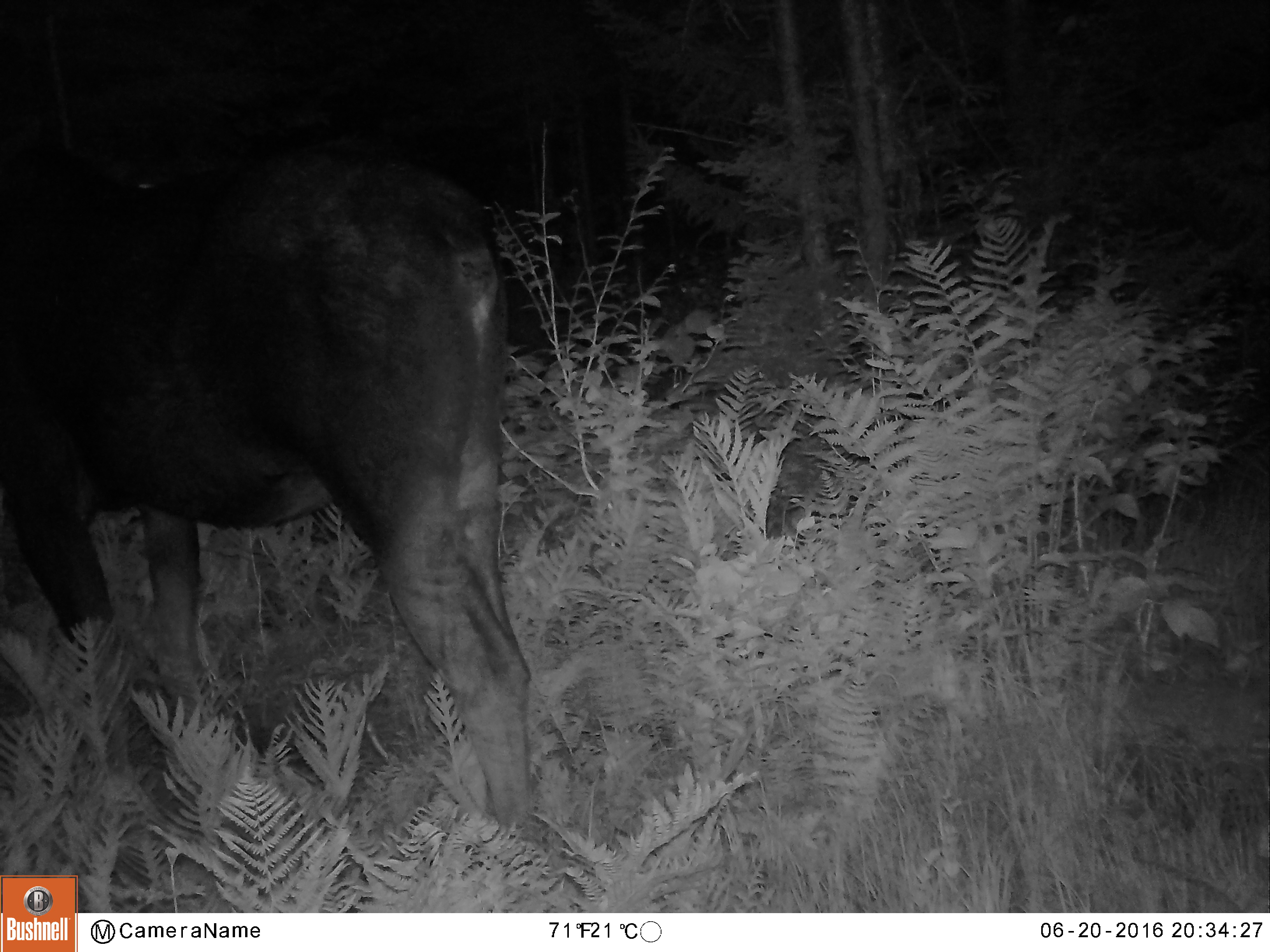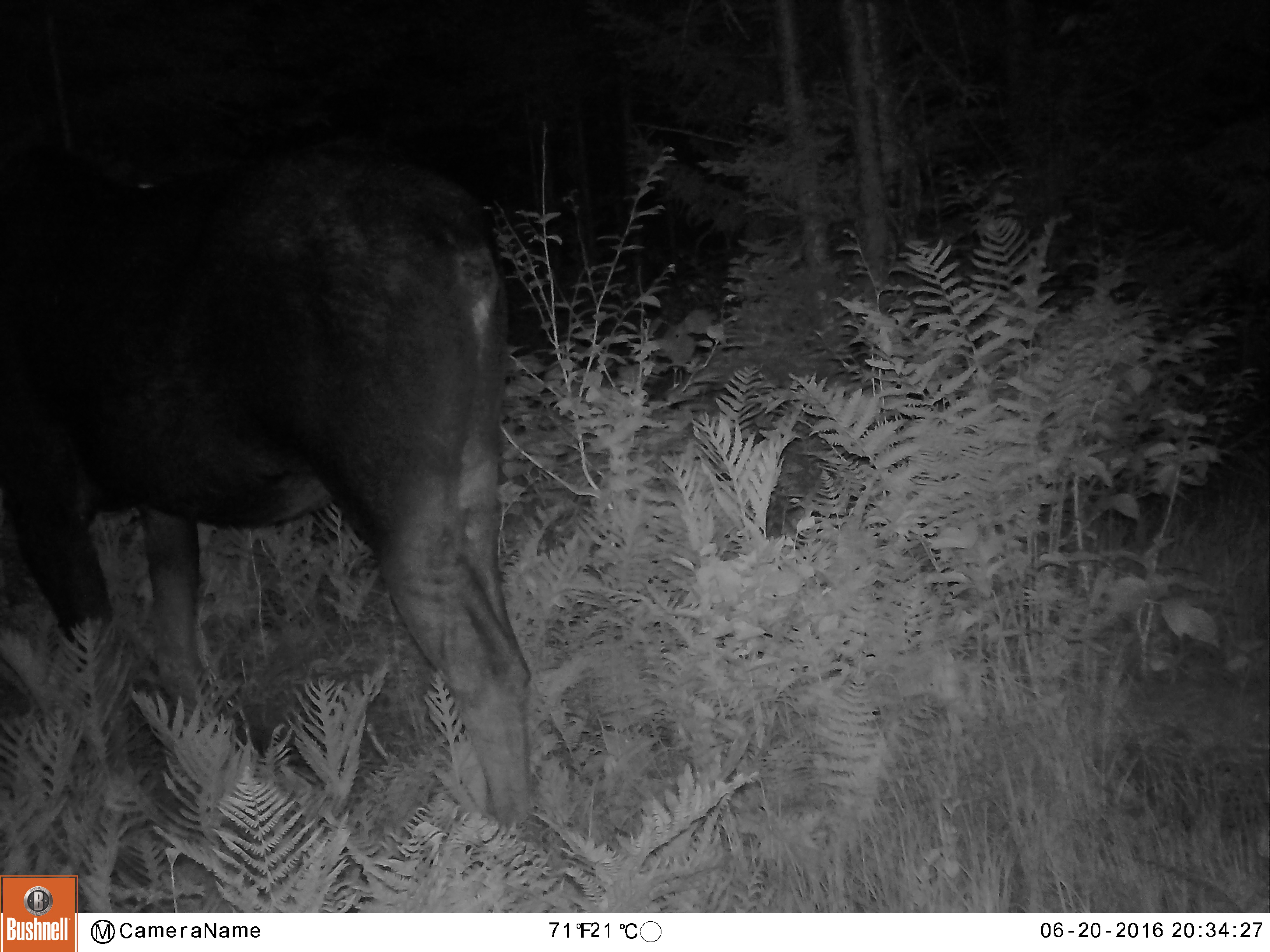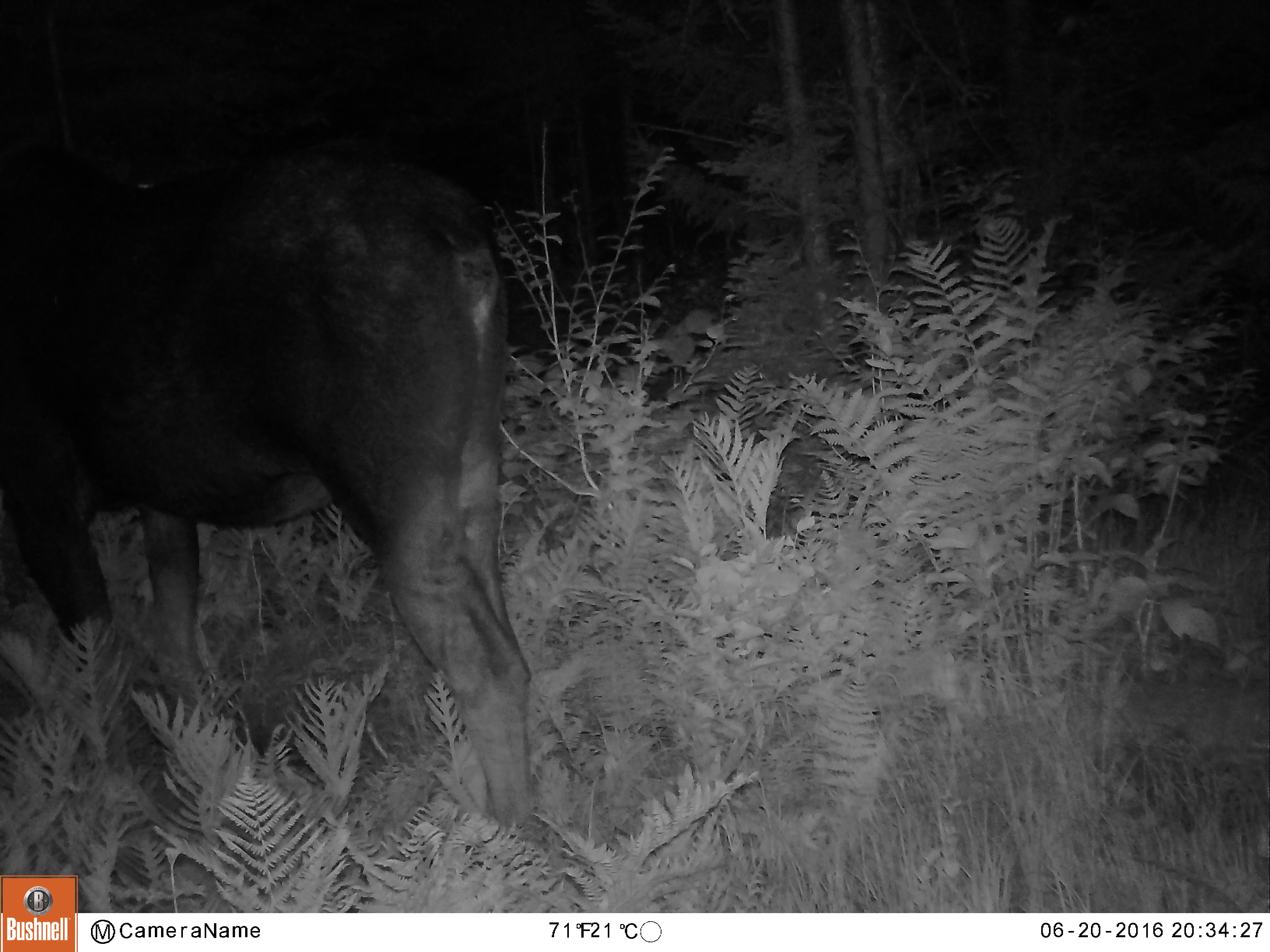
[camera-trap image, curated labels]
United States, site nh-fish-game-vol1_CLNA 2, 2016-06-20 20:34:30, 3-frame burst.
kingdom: Animalia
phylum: Chordata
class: Mammalia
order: Artiodactyla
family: Cervidae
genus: Alces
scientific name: Alces alces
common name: moose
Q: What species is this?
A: Moose (Alces alces).